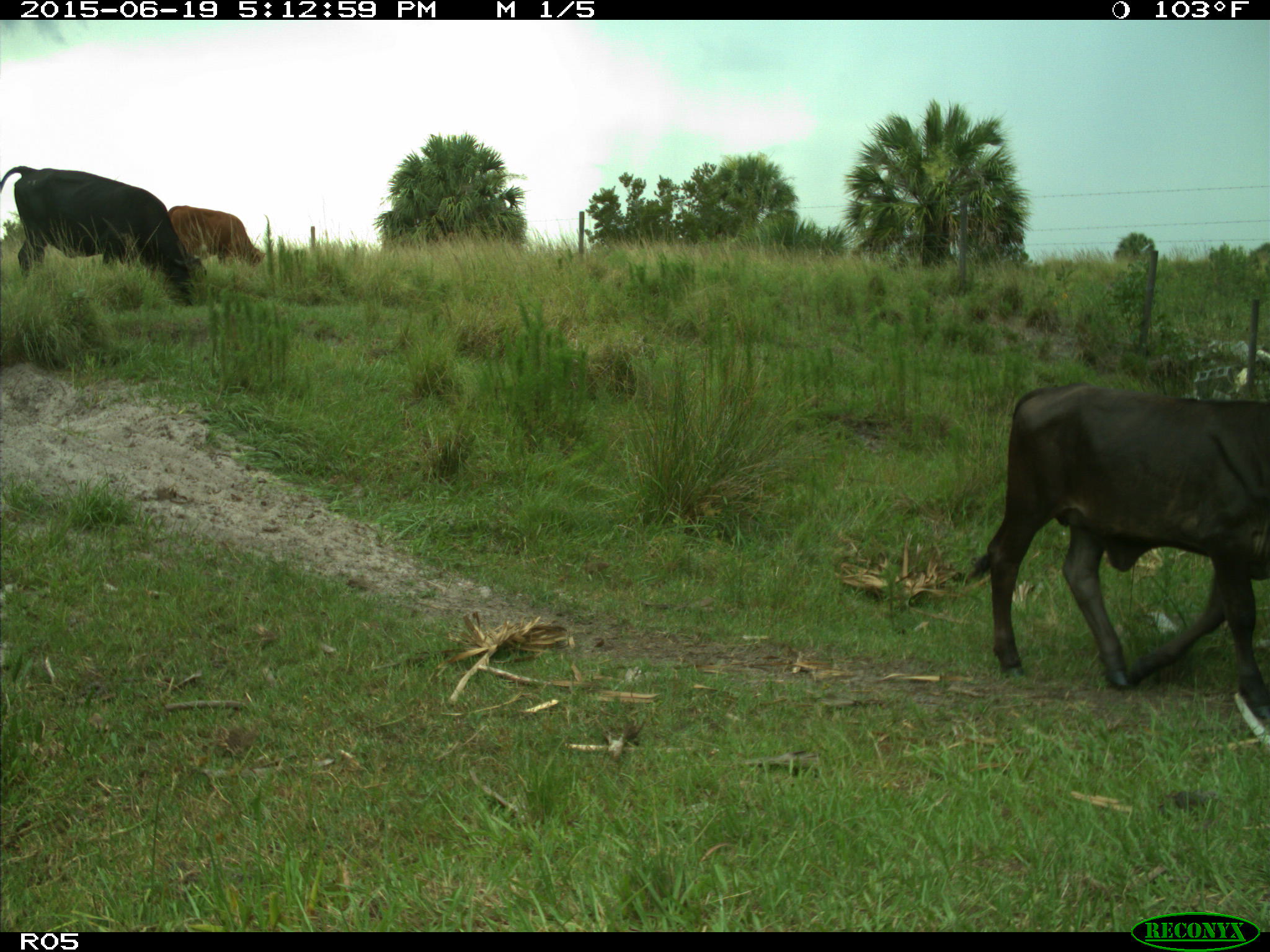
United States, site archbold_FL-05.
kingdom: Animalia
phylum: Chordata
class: Mammalia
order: Artiodactyla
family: Bovidae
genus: Bos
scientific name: Bos taurus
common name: domestic cow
Bos taurus (domestic cow).